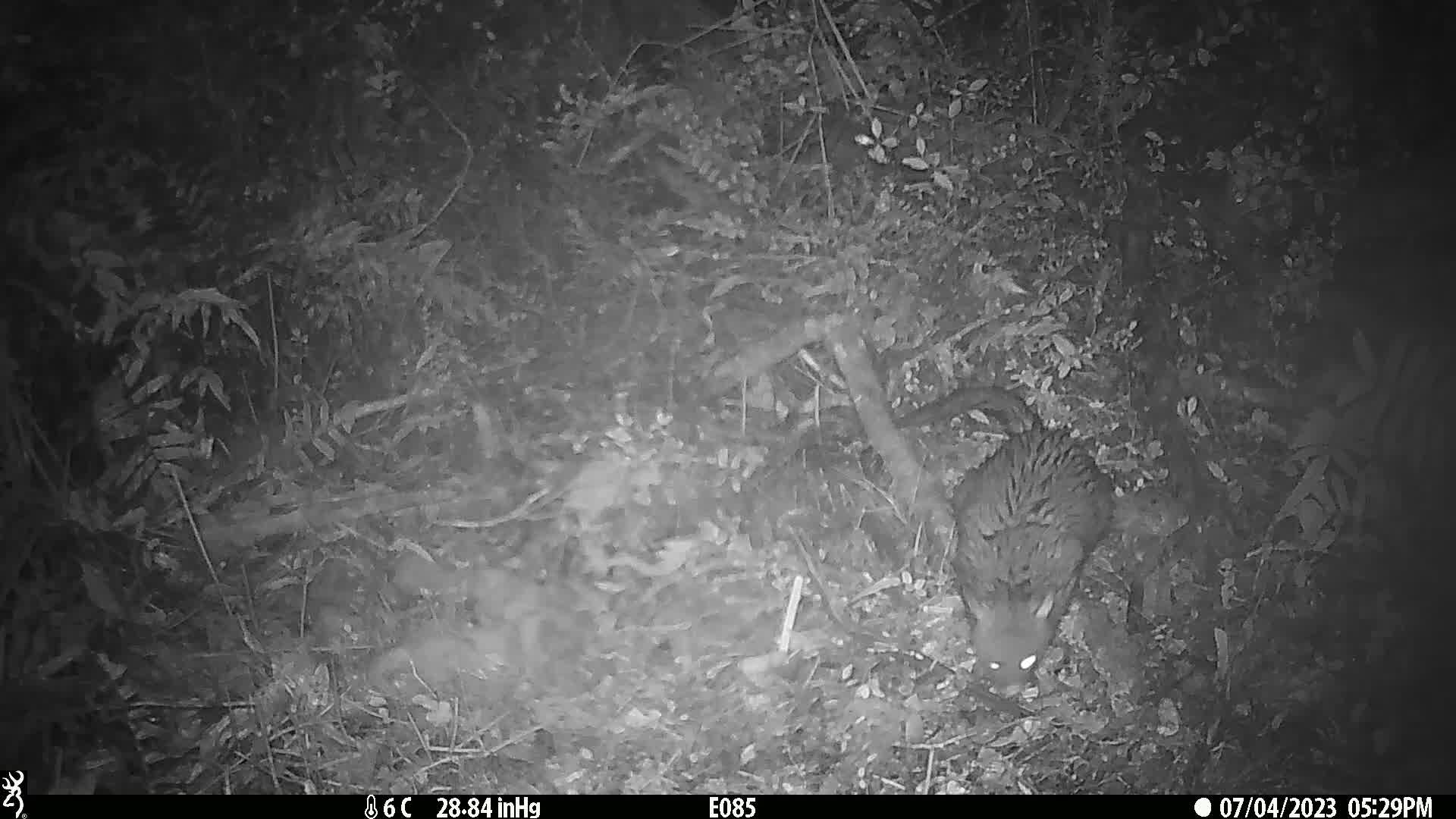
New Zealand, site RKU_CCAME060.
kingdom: Animalia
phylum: Chordata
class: Mammalia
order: Diprotodontia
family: Phalangeridae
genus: Trichosurus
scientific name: Trichosurus vulpecula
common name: common brushtail possum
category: possum